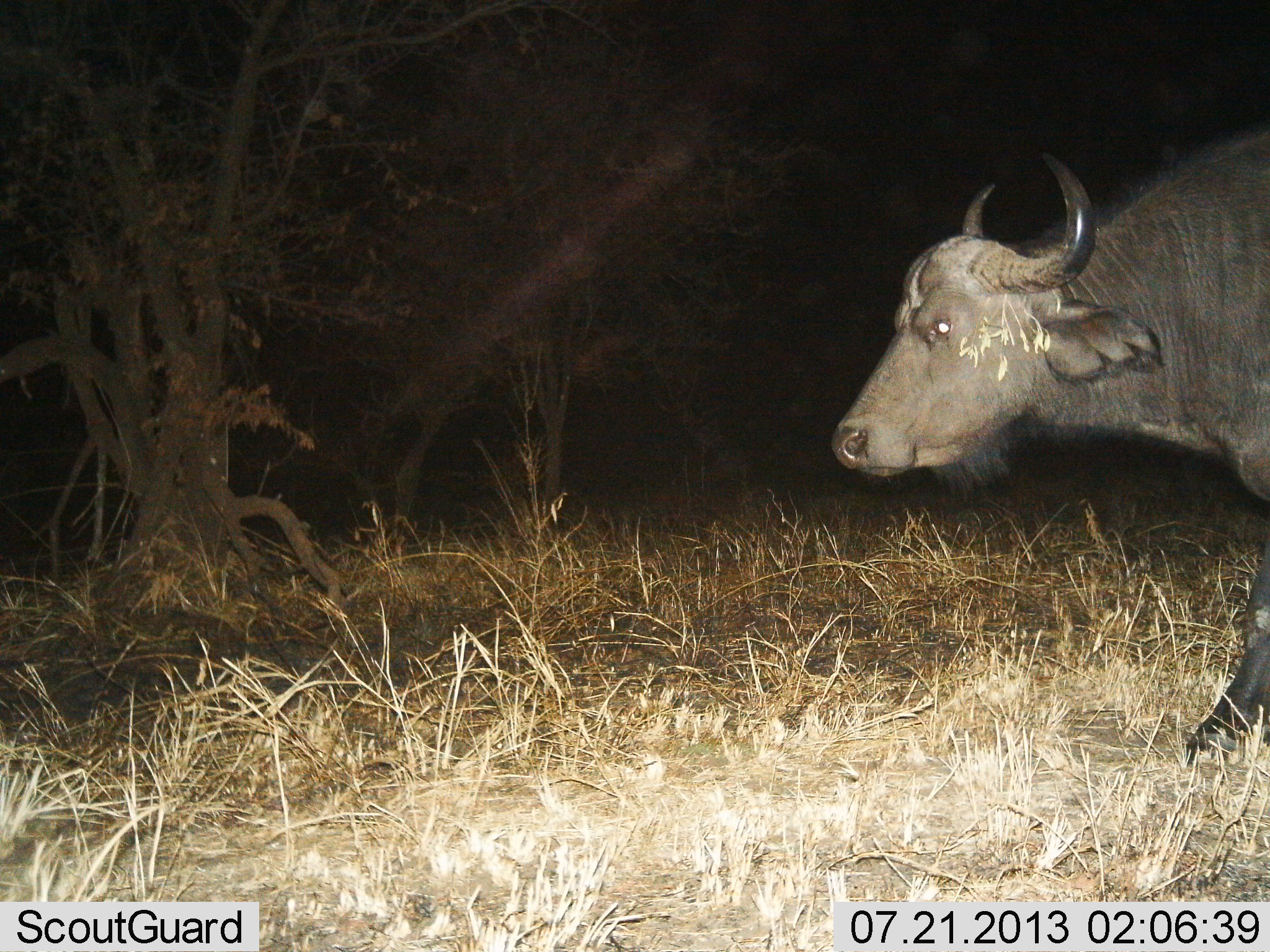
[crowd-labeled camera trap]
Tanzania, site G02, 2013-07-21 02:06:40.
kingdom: Animalia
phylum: Chordata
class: Mammalia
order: Artiodactyla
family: Bovidae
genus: Syncerus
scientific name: Syncerus caffer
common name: cape buffalo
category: buffalo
Buffalo (cape buffalo) (Syncerus caffer), count 1. Behavior (volunteer vote fractions): standing 50%, resting 0%, moving 57%, interacting 0%. Young present (vote fraction): 0%. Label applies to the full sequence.